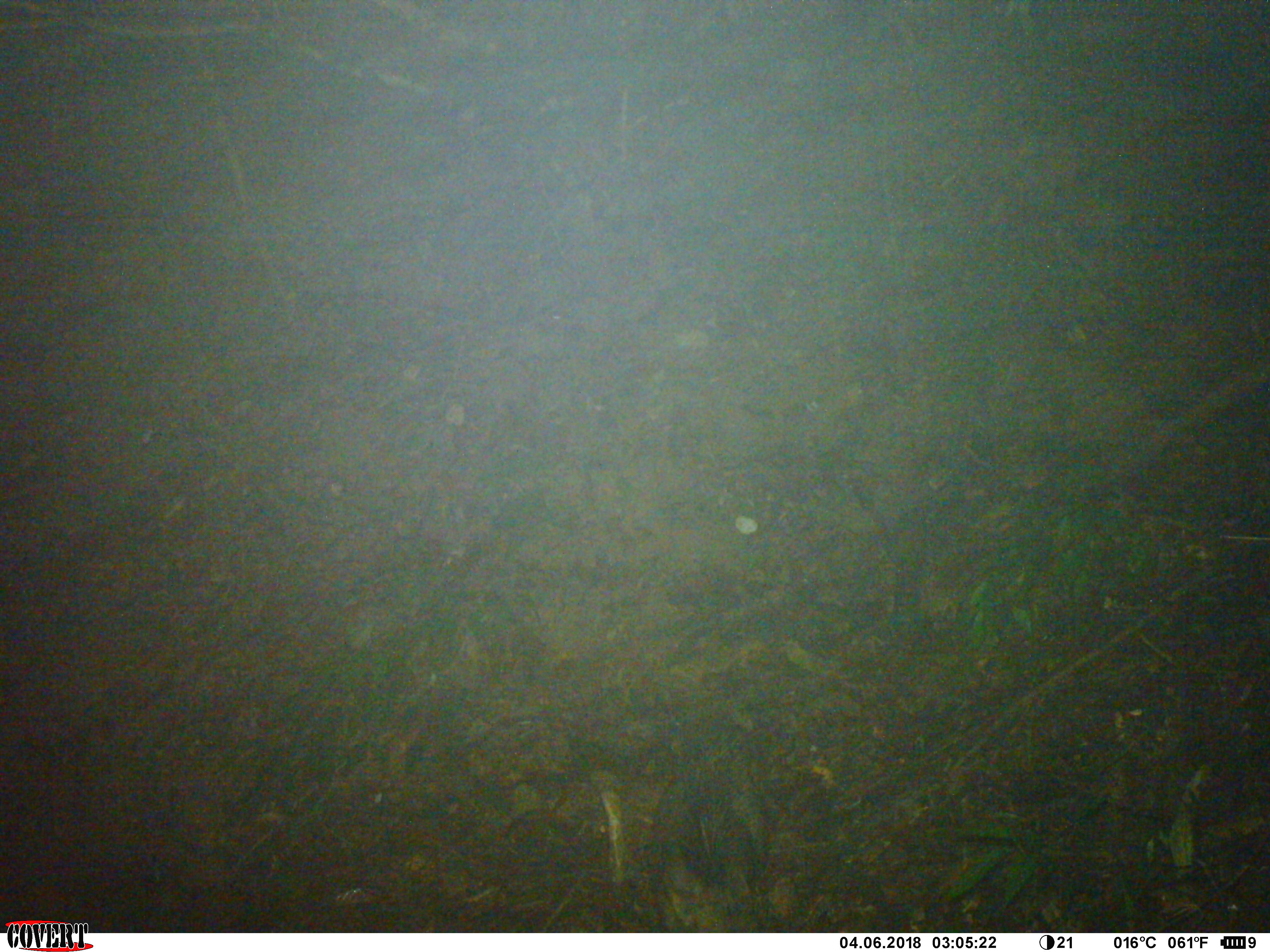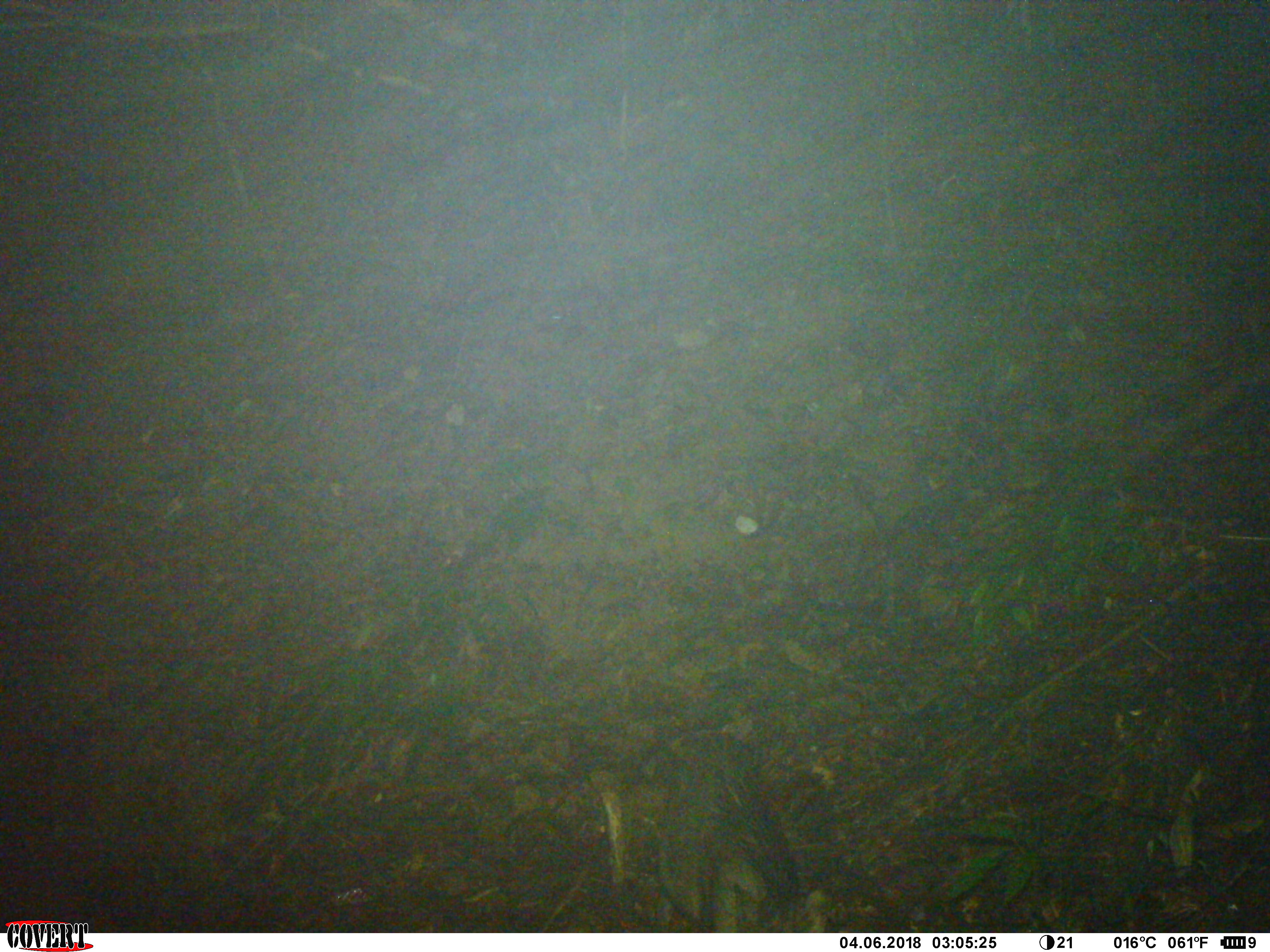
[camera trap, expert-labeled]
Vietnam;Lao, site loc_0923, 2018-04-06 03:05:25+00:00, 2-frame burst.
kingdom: Animalia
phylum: Chordata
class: Mammalia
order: Artiodactyla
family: Suidae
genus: Sus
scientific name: Sus scrofa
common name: eurasian wild pig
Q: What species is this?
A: Eurasian wild pig (Sus scrofa).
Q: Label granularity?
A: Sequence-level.